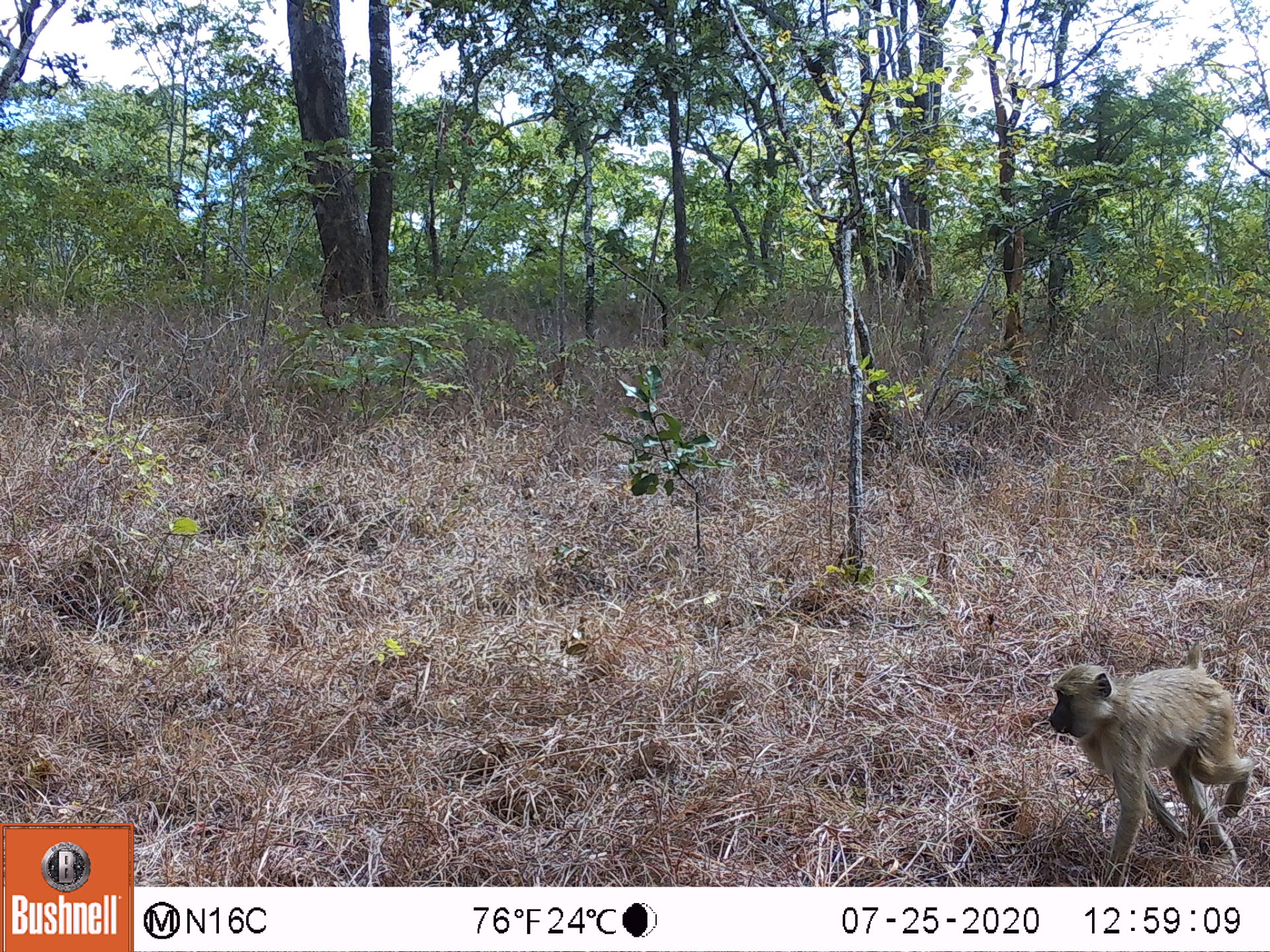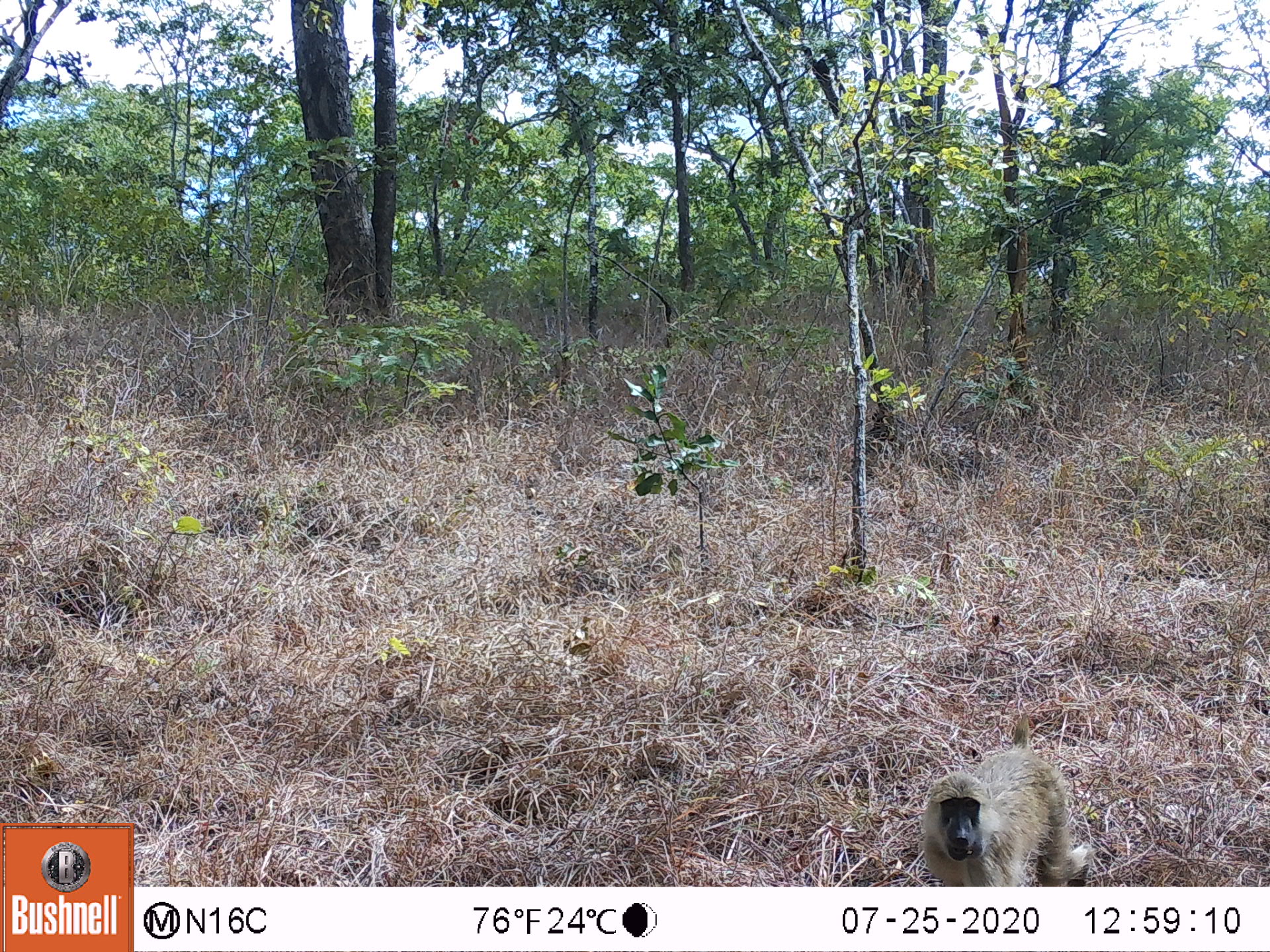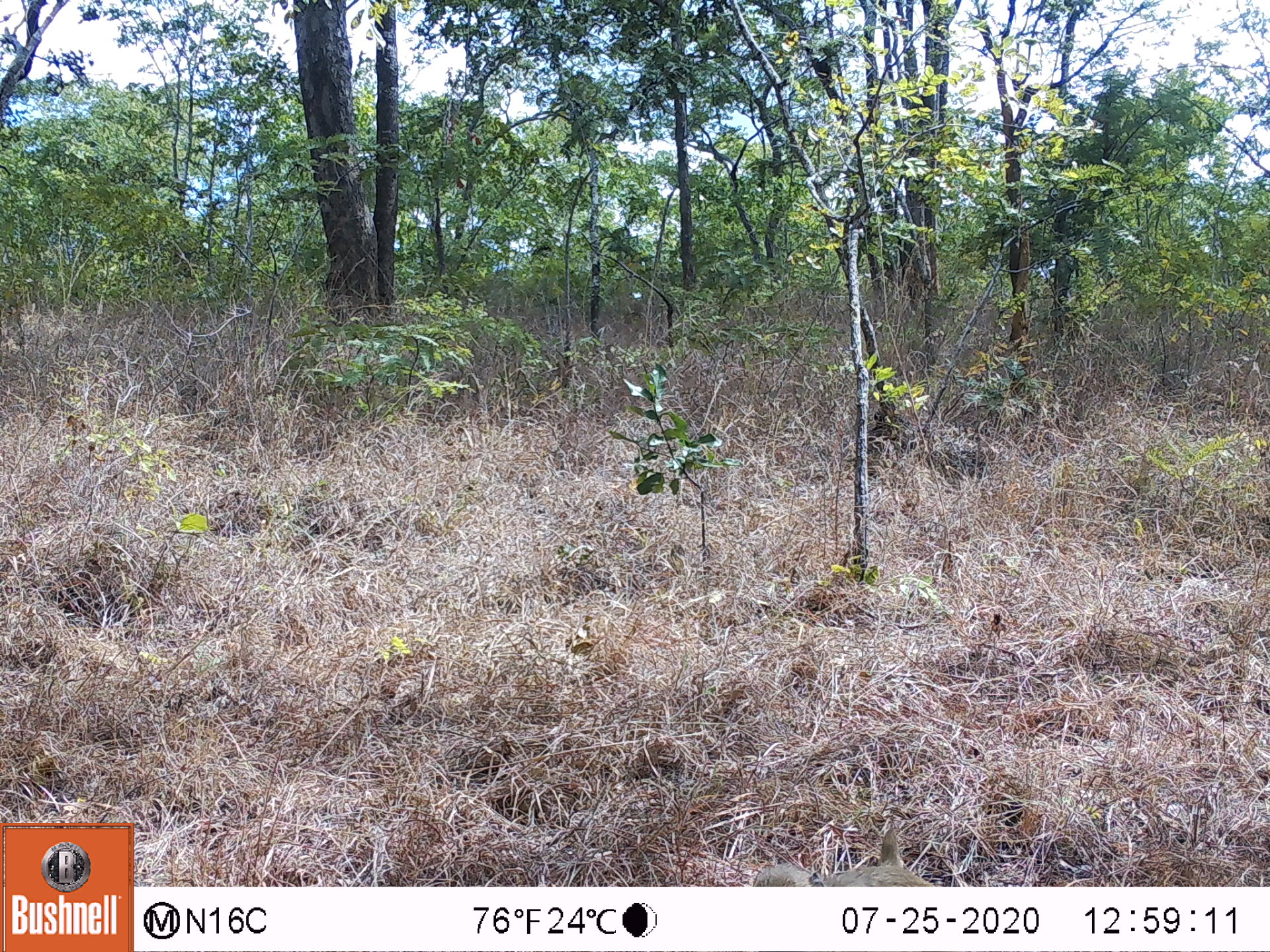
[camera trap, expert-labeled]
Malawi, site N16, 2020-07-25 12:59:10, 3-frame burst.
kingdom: Animalia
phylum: Chordata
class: Mammalia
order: Primates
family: Cercopithecidae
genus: Papio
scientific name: Papio cynocephalus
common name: yellow baboon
Yellow baboon (Papio cynocephalus), count 1.